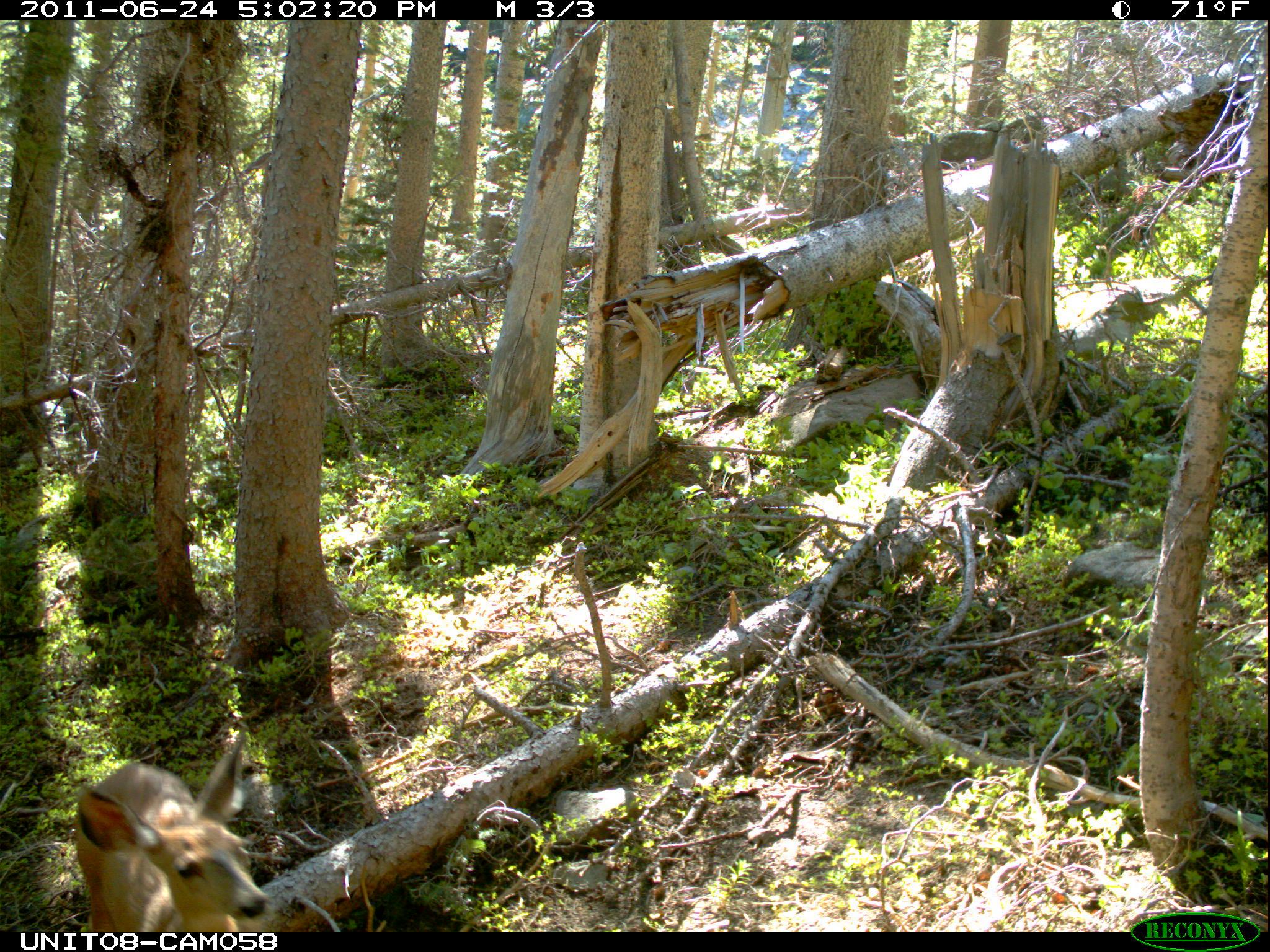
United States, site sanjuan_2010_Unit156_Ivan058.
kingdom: Animalia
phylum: Chordata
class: Mammalia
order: Artiodactyla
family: Cervidae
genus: Odocoileus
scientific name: Odocoileus hemionus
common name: mule deer